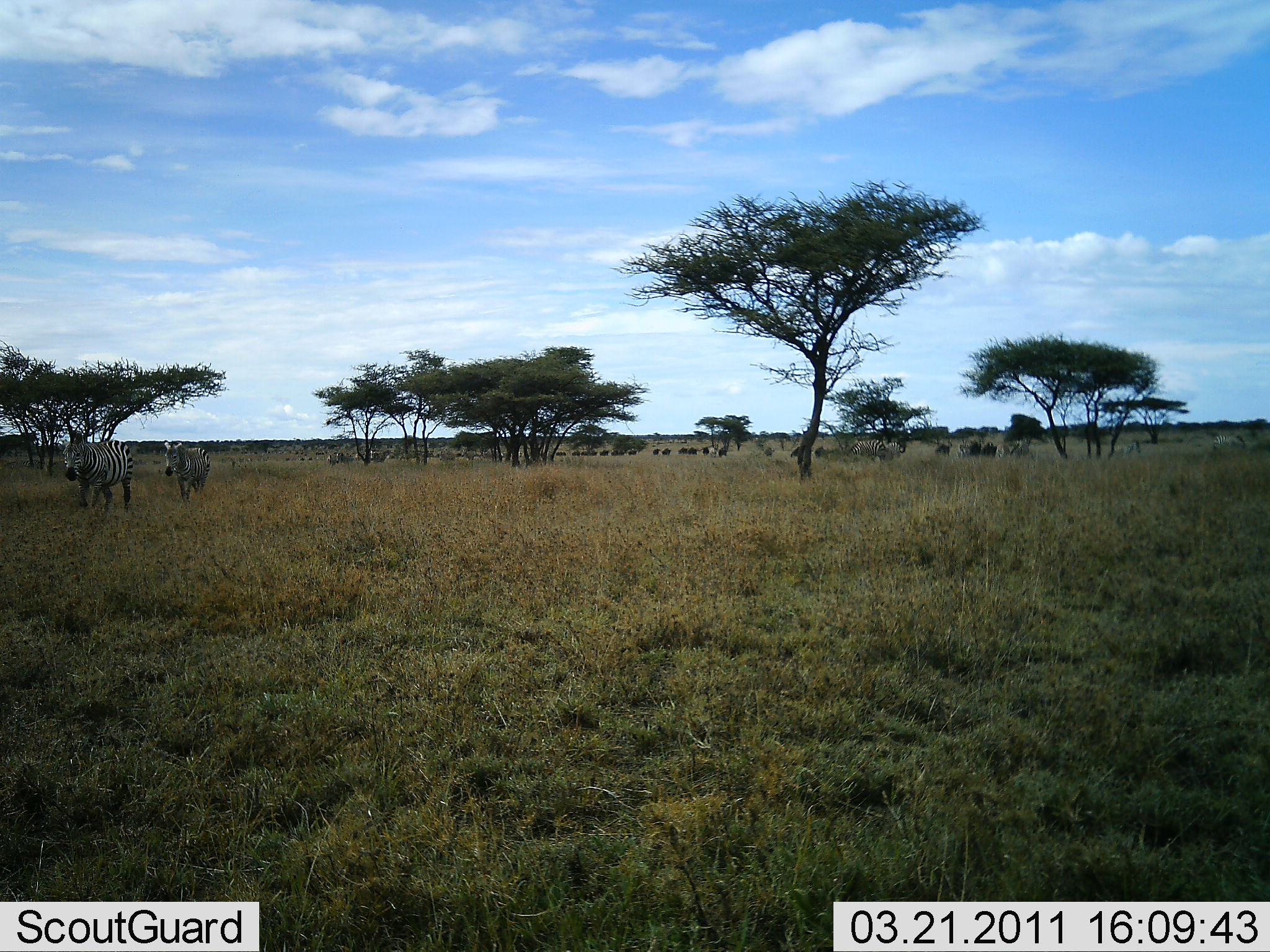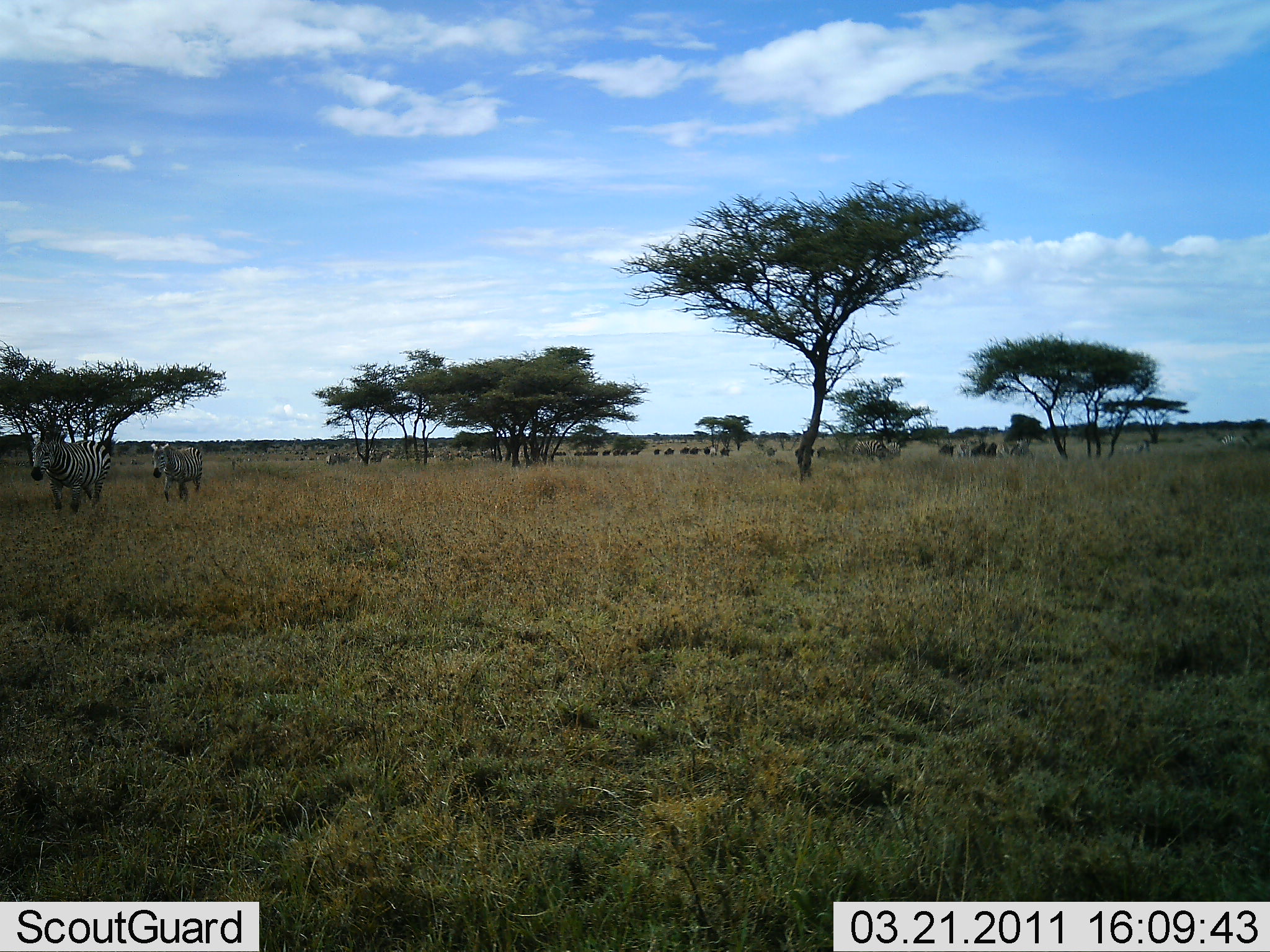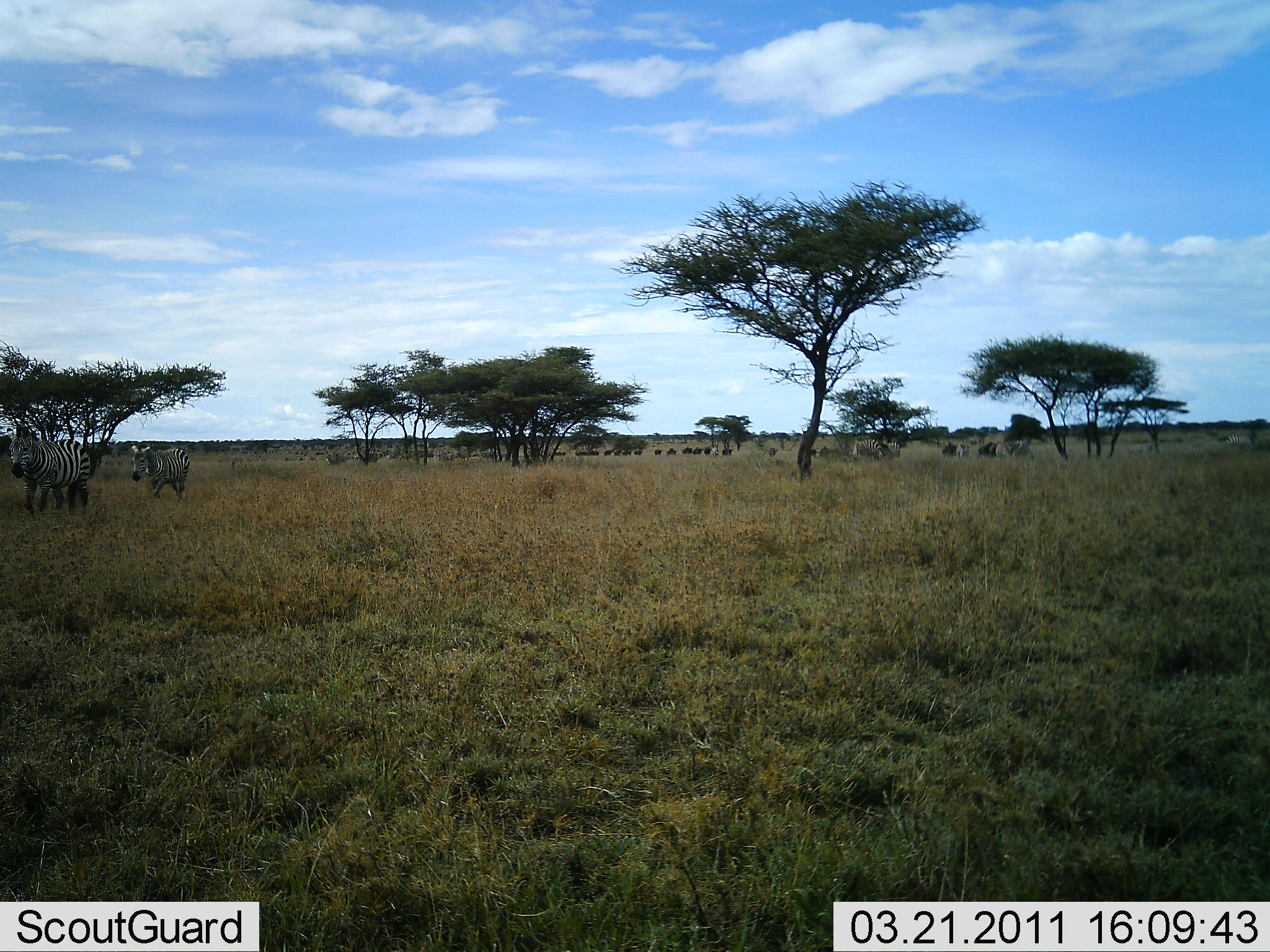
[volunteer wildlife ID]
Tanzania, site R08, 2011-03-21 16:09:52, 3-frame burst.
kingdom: Animalia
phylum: Chordata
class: Mammalia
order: Perissodactyla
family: Equidae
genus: Equus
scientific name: Equus quagga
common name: plains zebra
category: zebra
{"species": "zebra (plains zebra) (Equus quagga)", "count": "11-50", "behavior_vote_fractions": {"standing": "21%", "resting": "7%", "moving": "86%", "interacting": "7%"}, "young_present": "0%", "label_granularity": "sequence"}